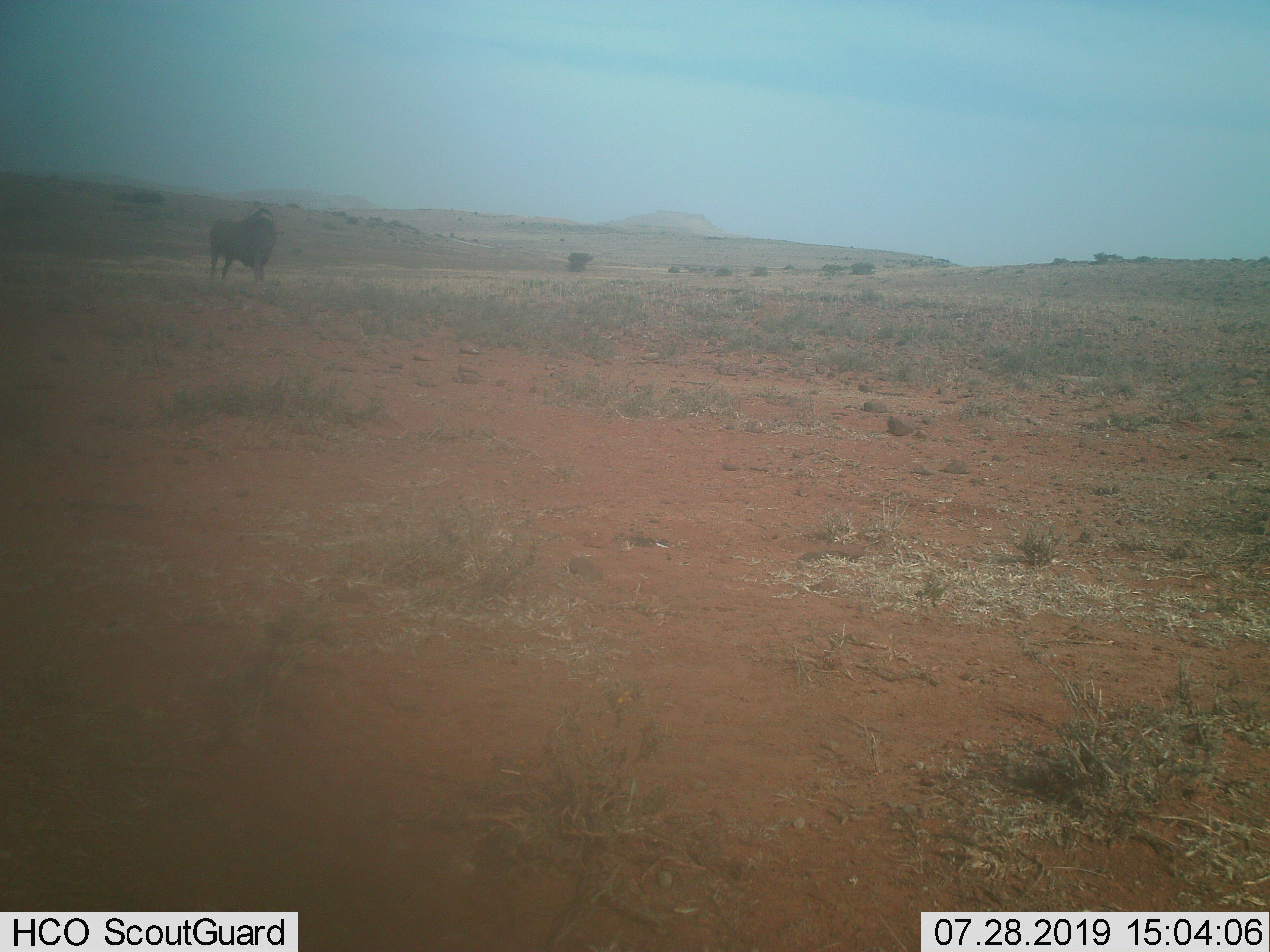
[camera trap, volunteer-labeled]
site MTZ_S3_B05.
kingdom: Animalia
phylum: Chordata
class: Mammalia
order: Artiodactyla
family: Bovidae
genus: Connochaetes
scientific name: Connochaetes gnou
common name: black wildebeest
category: wildebeestblack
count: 1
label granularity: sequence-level